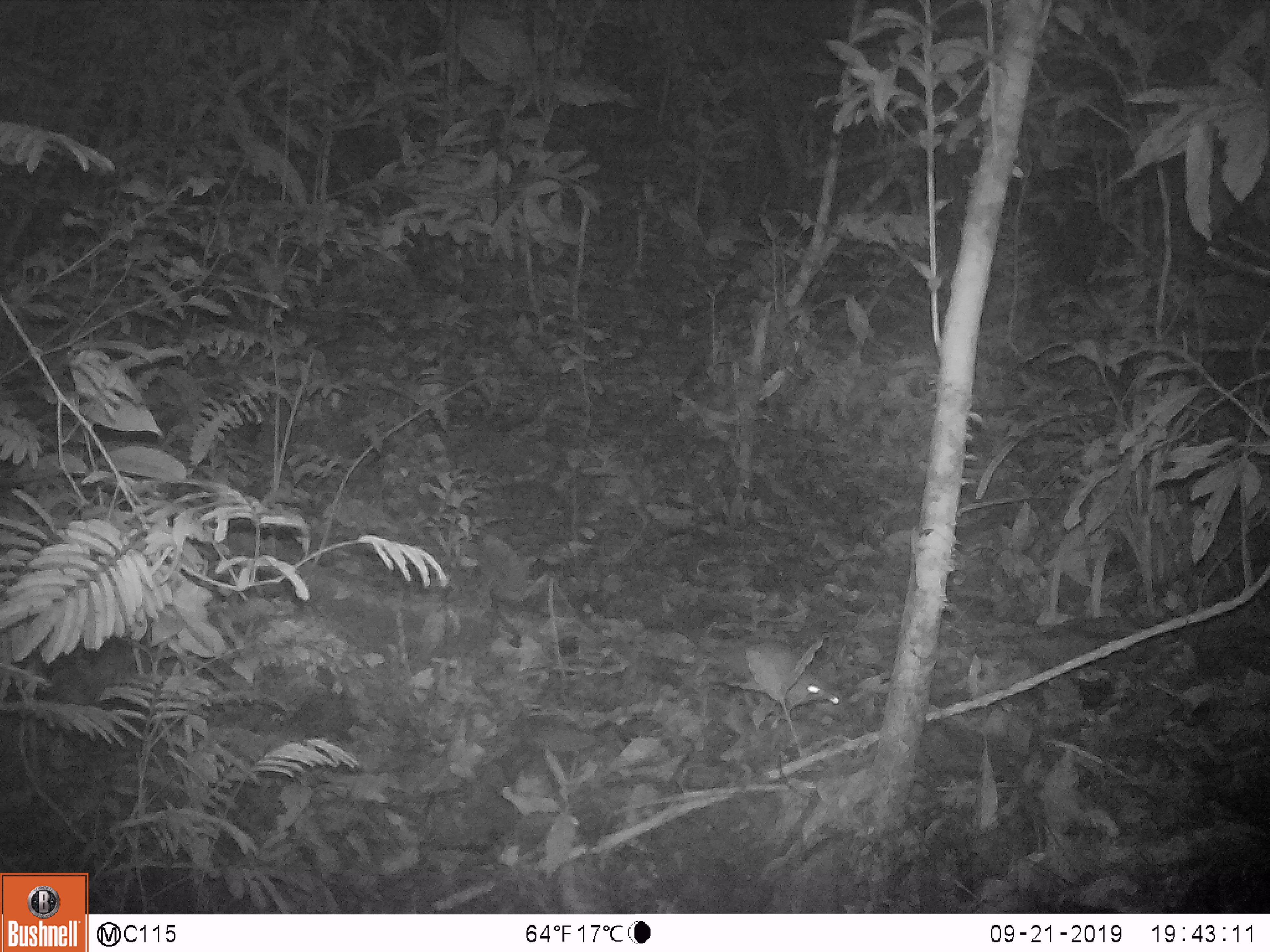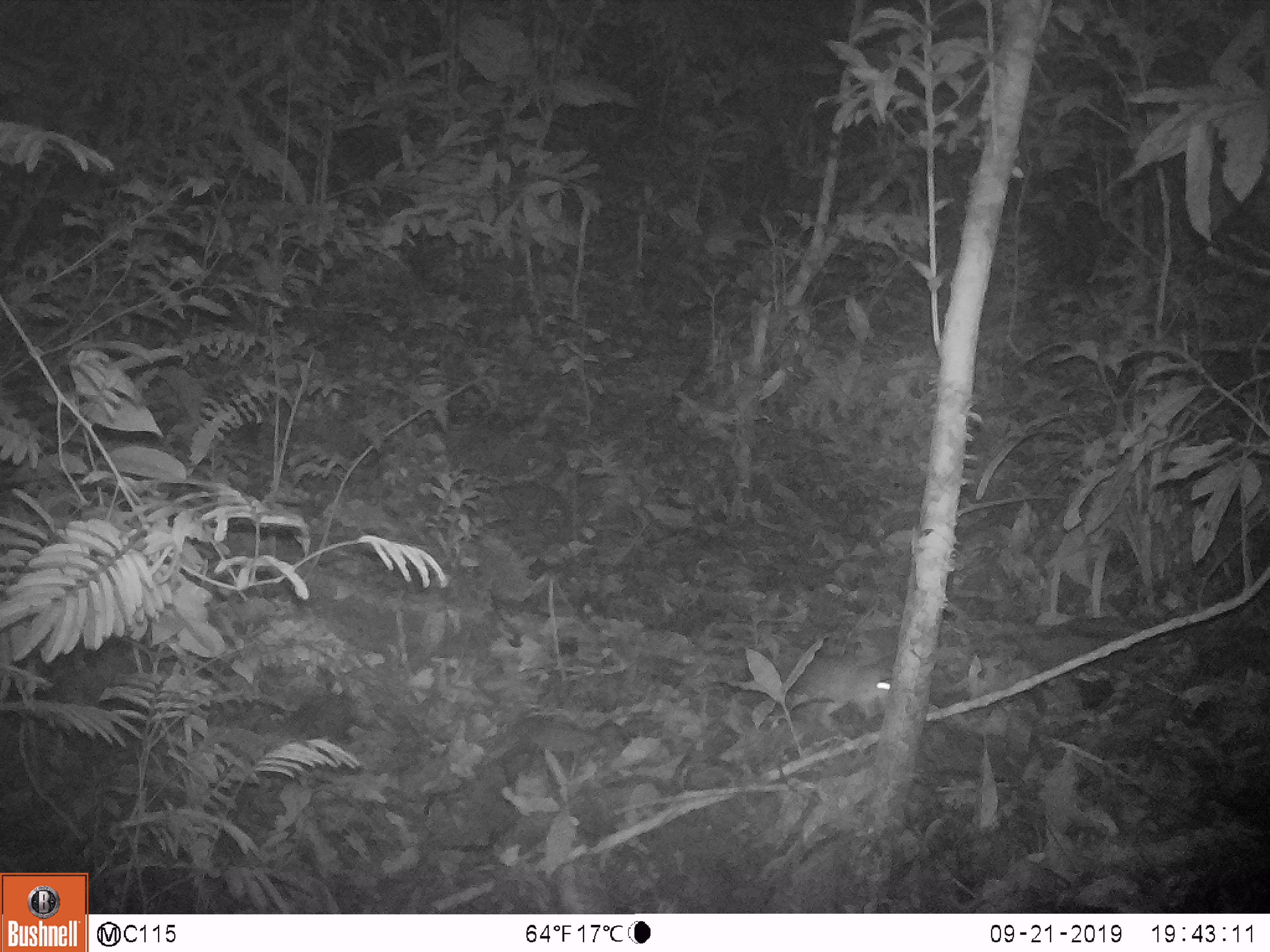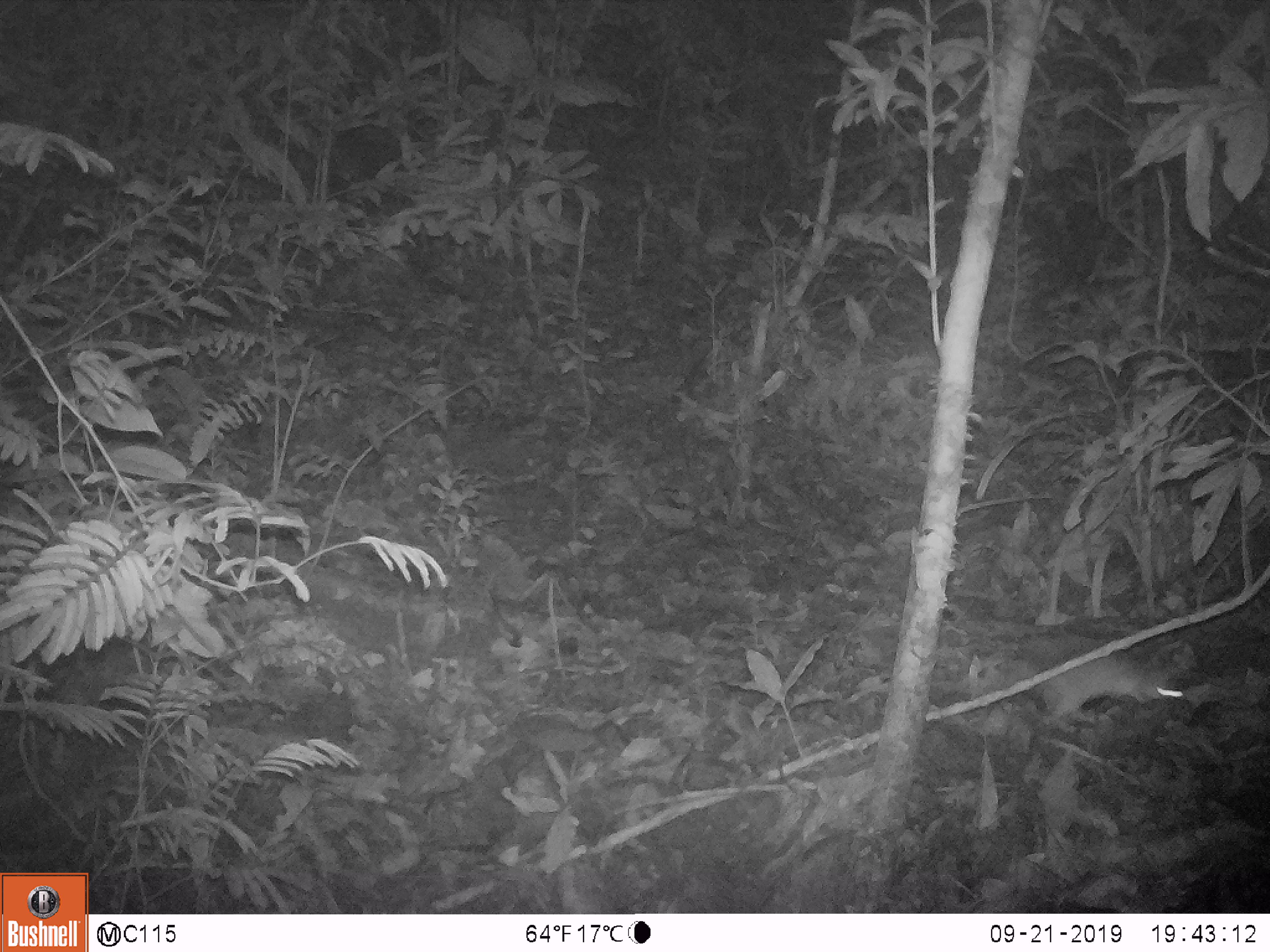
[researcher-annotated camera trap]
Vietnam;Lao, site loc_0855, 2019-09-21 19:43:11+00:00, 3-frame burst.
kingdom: Animalia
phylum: Chordata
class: Mammalia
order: Rodentia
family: Muridae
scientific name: Muridae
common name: old-world mice and rats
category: unidentified murid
Unidentified murid (old-world mice and rats) (Muridae). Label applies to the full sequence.